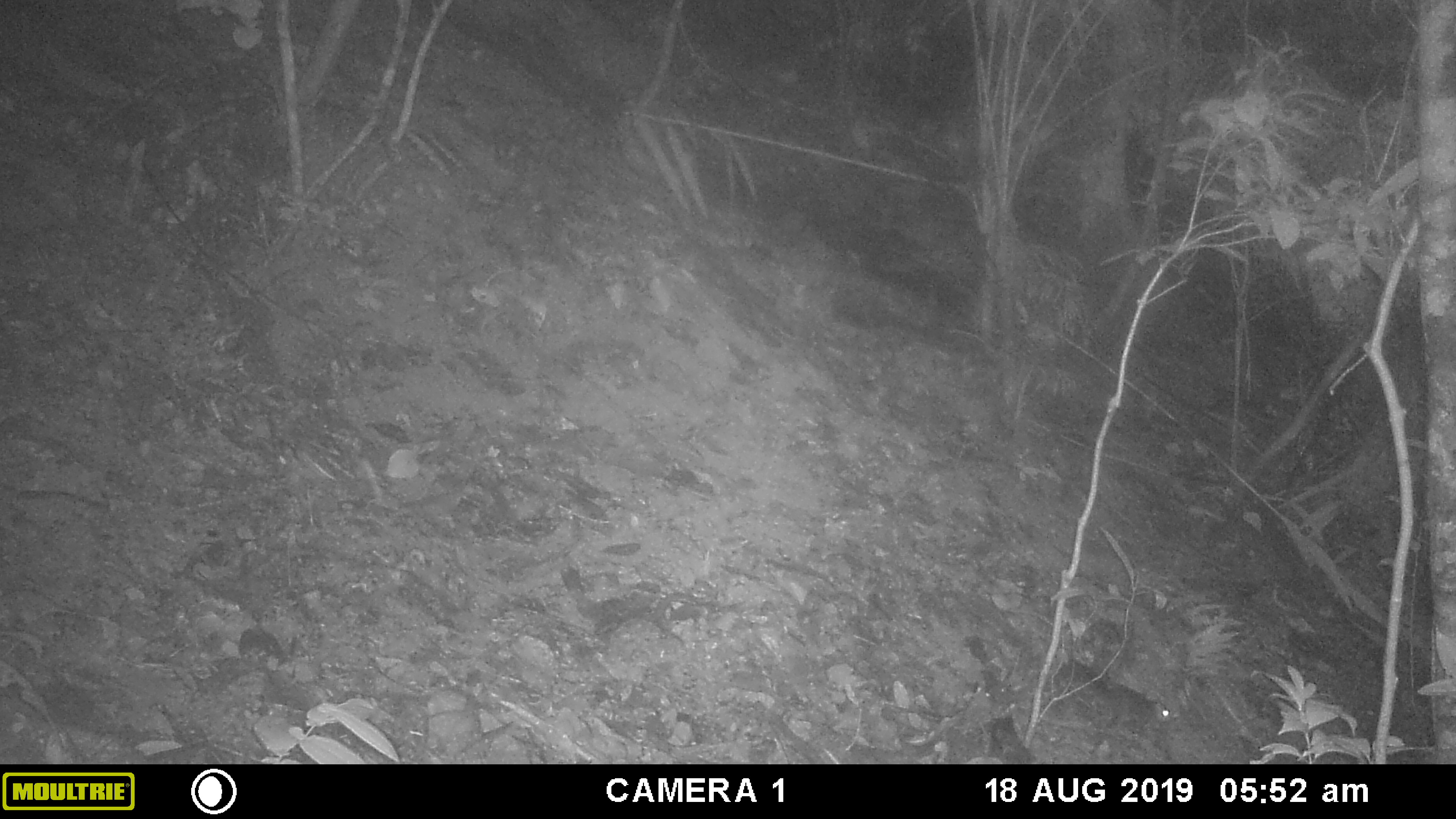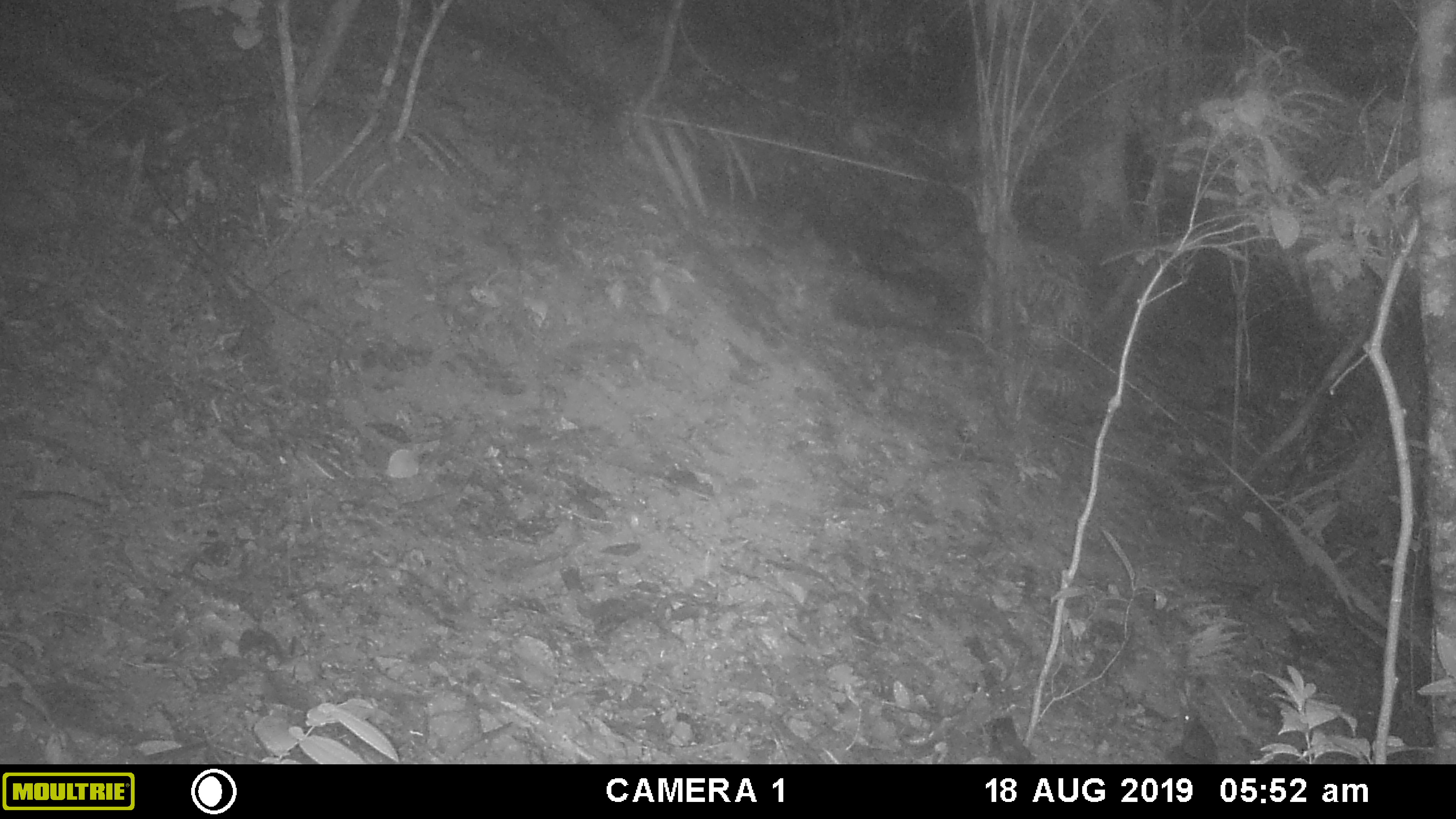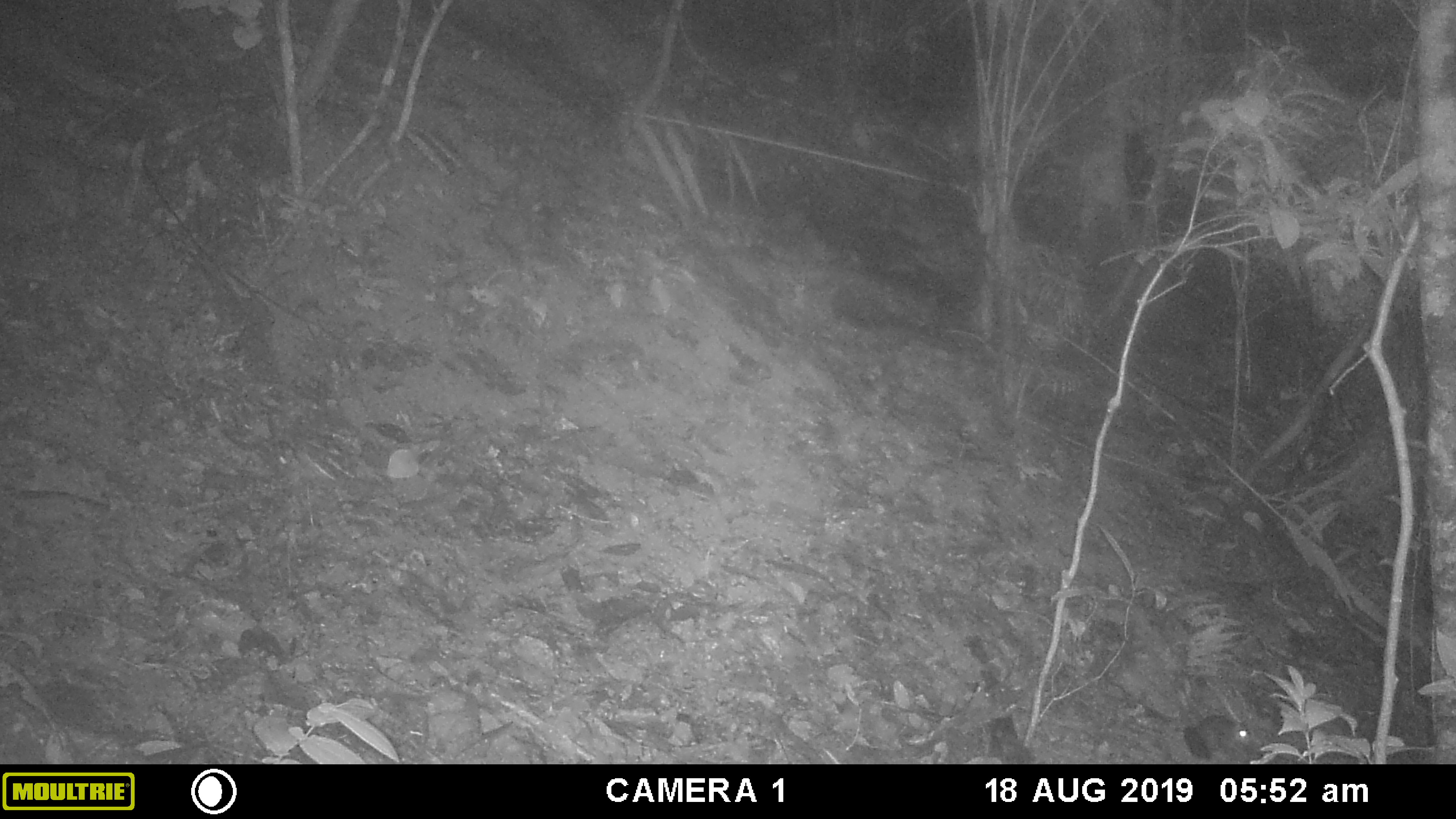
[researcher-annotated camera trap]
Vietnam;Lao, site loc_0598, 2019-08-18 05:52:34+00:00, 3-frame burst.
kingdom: Animalia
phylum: Chordata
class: Mammalia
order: Rodentia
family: Sciuridae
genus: Sciurus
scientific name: Sciurus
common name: squirrel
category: unidentified squirrel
Unidentified squirrel (squirrel) (Sciurus). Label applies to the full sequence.